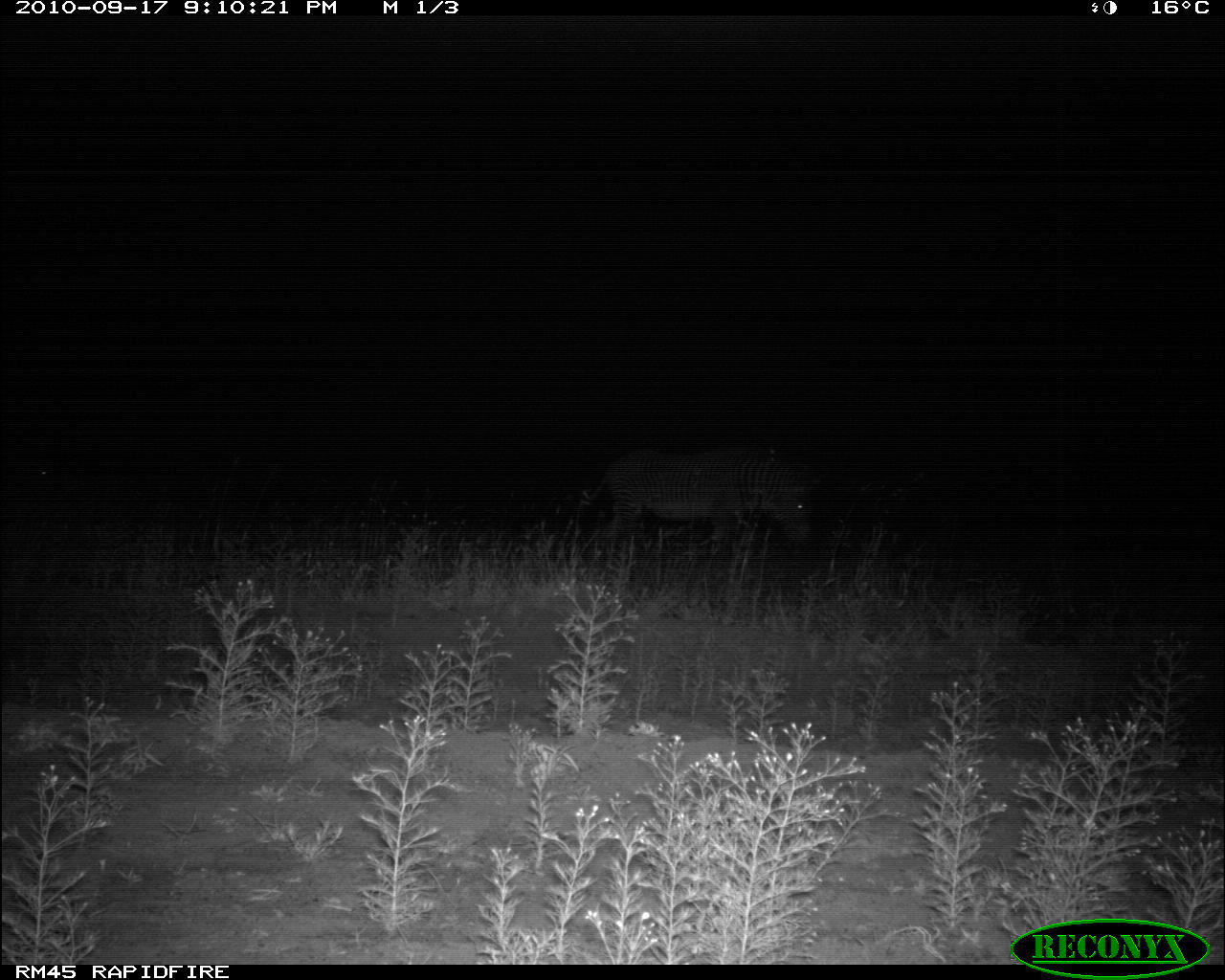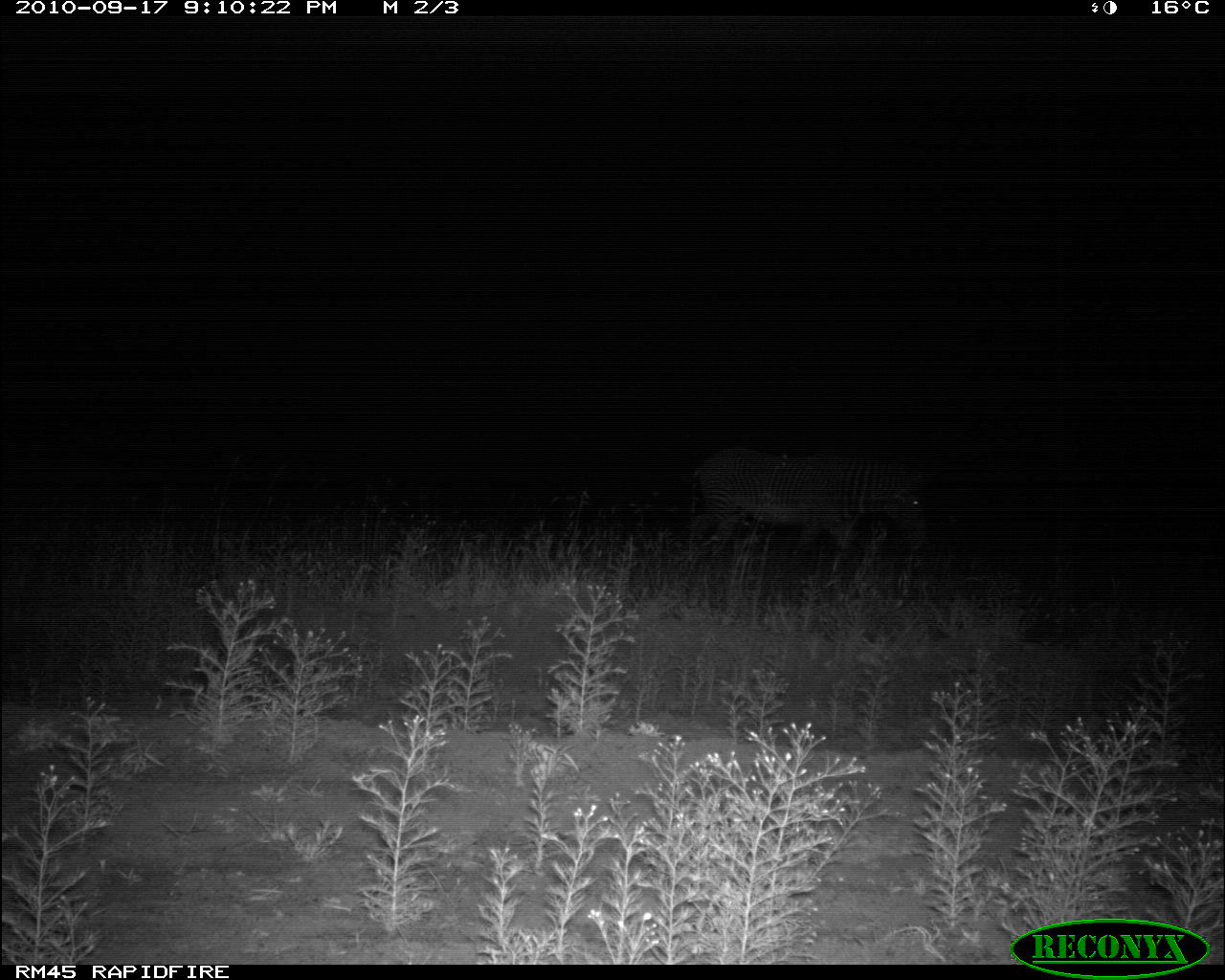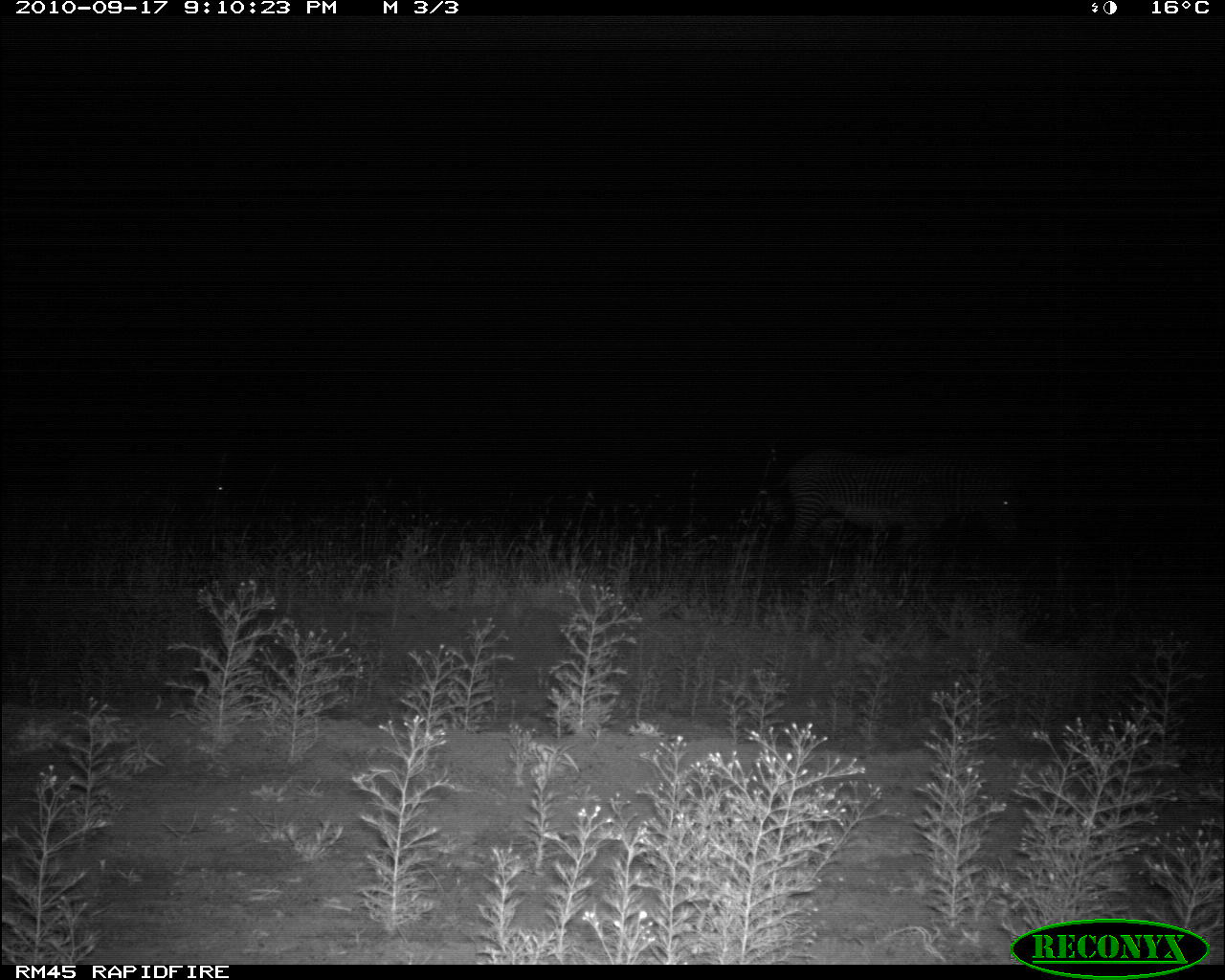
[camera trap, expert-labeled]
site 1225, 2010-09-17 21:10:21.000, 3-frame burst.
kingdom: Animalia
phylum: Chordata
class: Mammalia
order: Perissodactyla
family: Equidae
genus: Equus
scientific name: Equus grevyi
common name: grévy's zebra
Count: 1.